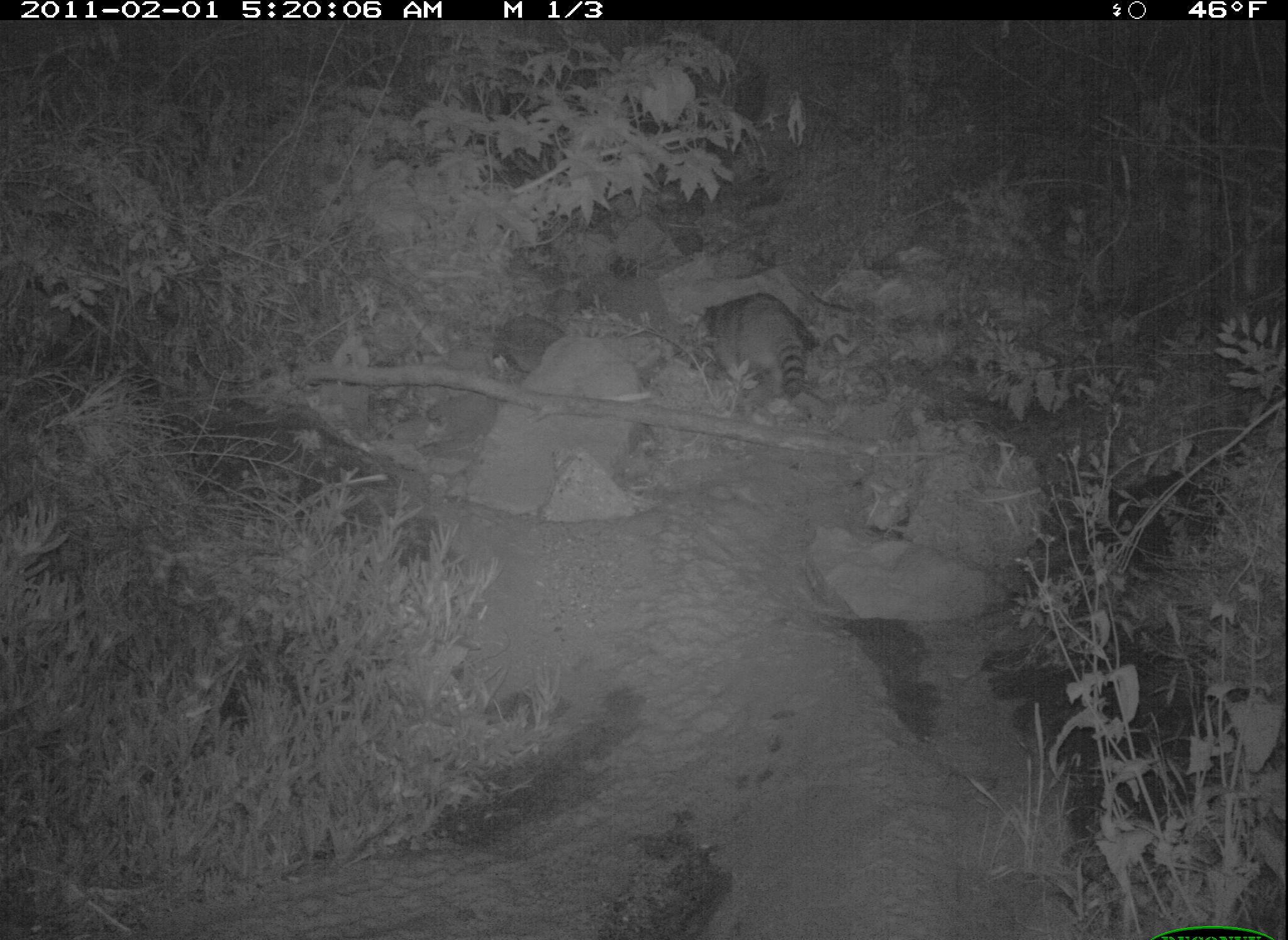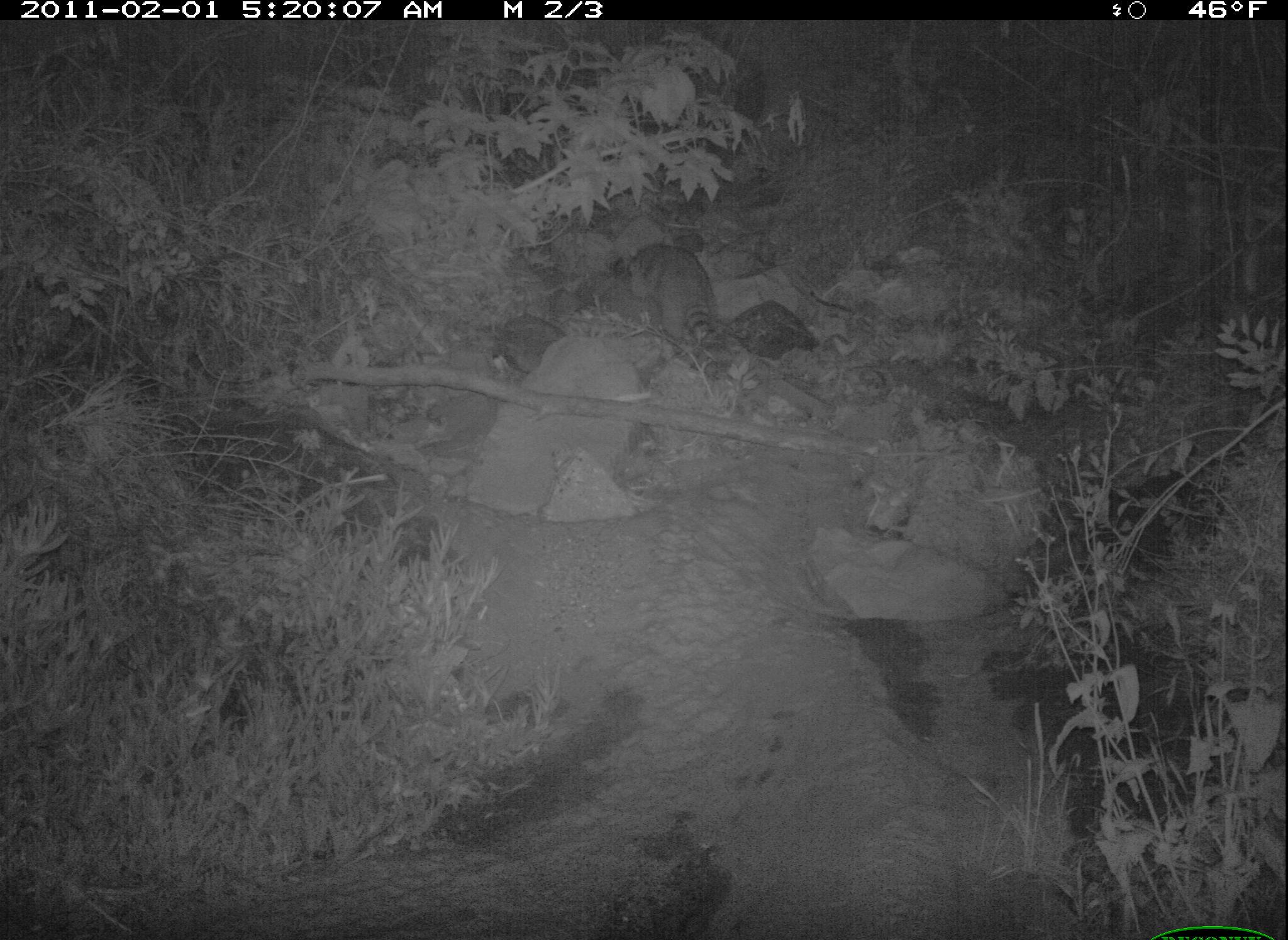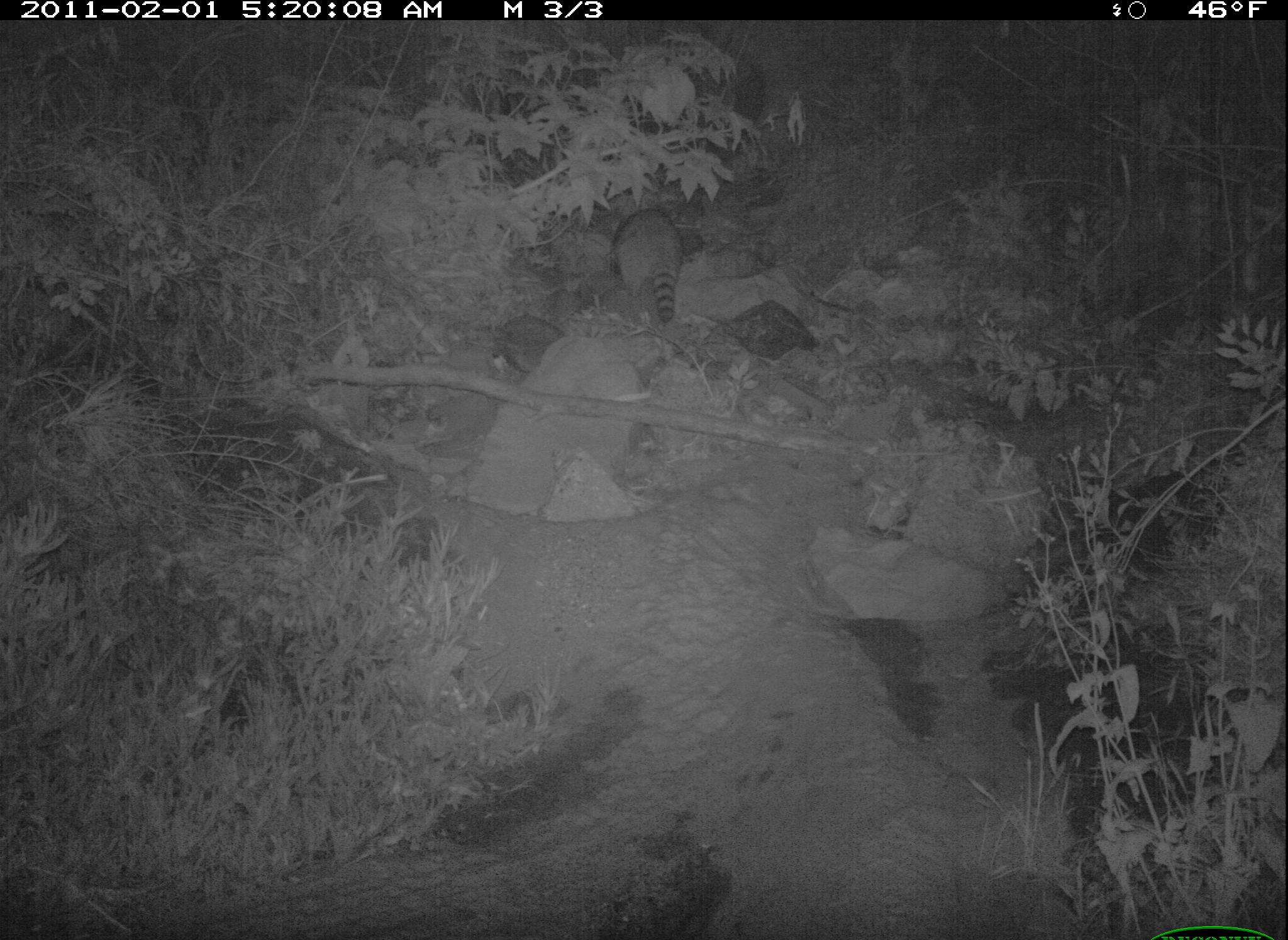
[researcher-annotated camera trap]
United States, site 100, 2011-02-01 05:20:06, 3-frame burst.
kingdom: Animalia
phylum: Chordata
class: Mammalia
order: Carnivora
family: Procyonidae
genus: Procyon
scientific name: Procyon lotor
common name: raccoon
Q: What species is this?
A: Raccoon (Procyon lotor).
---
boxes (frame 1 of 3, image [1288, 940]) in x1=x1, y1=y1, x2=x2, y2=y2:
raccoon: x1=686, y1=285, x2=829, y2=409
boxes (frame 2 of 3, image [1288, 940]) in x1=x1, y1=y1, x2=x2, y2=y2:
raccoon: x1=615, y1=225, x2=770, y2=393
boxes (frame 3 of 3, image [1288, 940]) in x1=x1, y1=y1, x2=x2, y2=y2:
raccoon: x1=596, y1=200, x2=708, y2=333